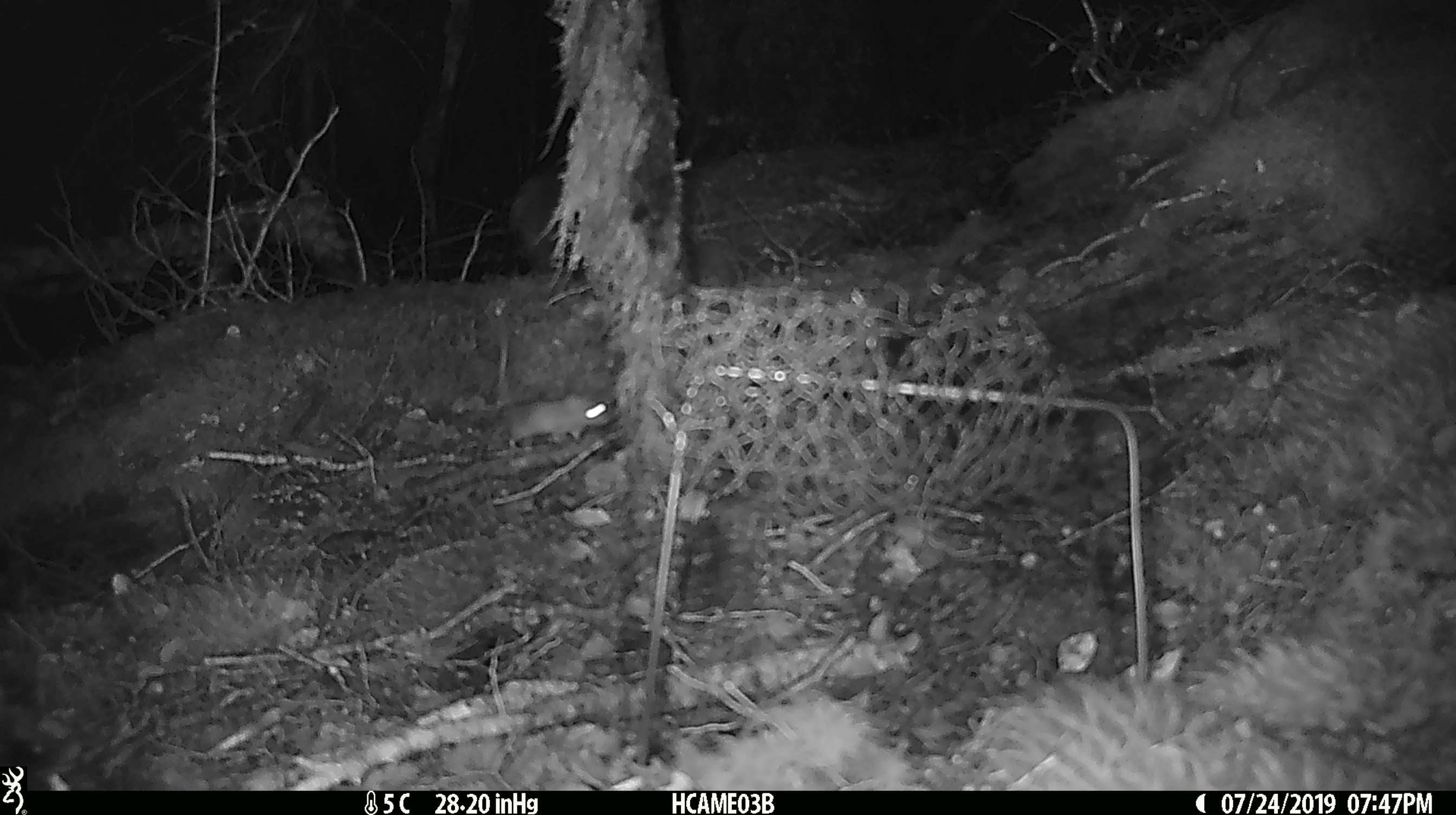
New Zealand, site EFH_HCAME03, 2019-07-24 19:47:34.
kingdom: Animalia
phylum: Chordata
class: Mammalia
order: Rodentia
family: Muridae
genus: Mus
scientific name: Mus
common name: mouse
Mouse (Mus).